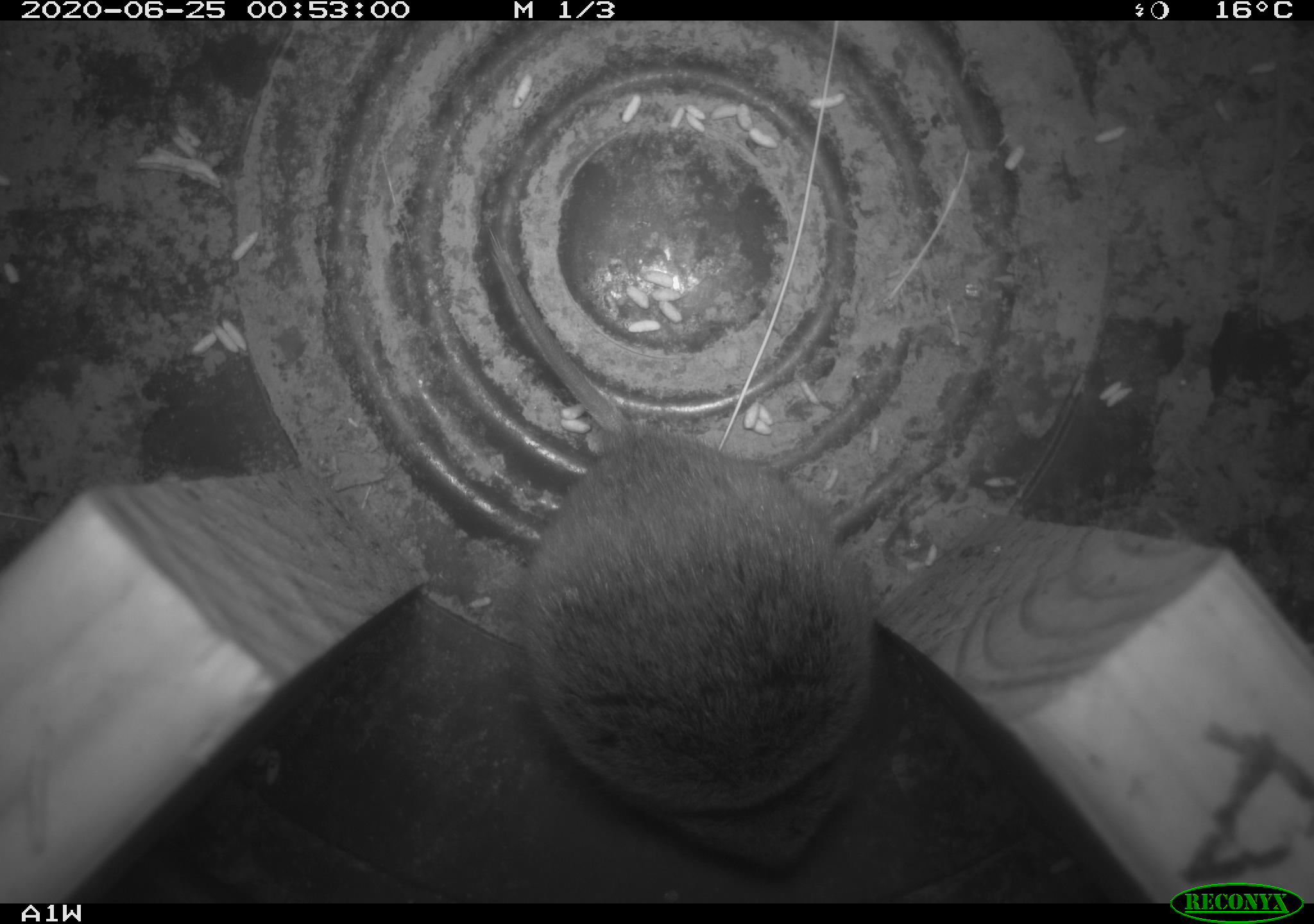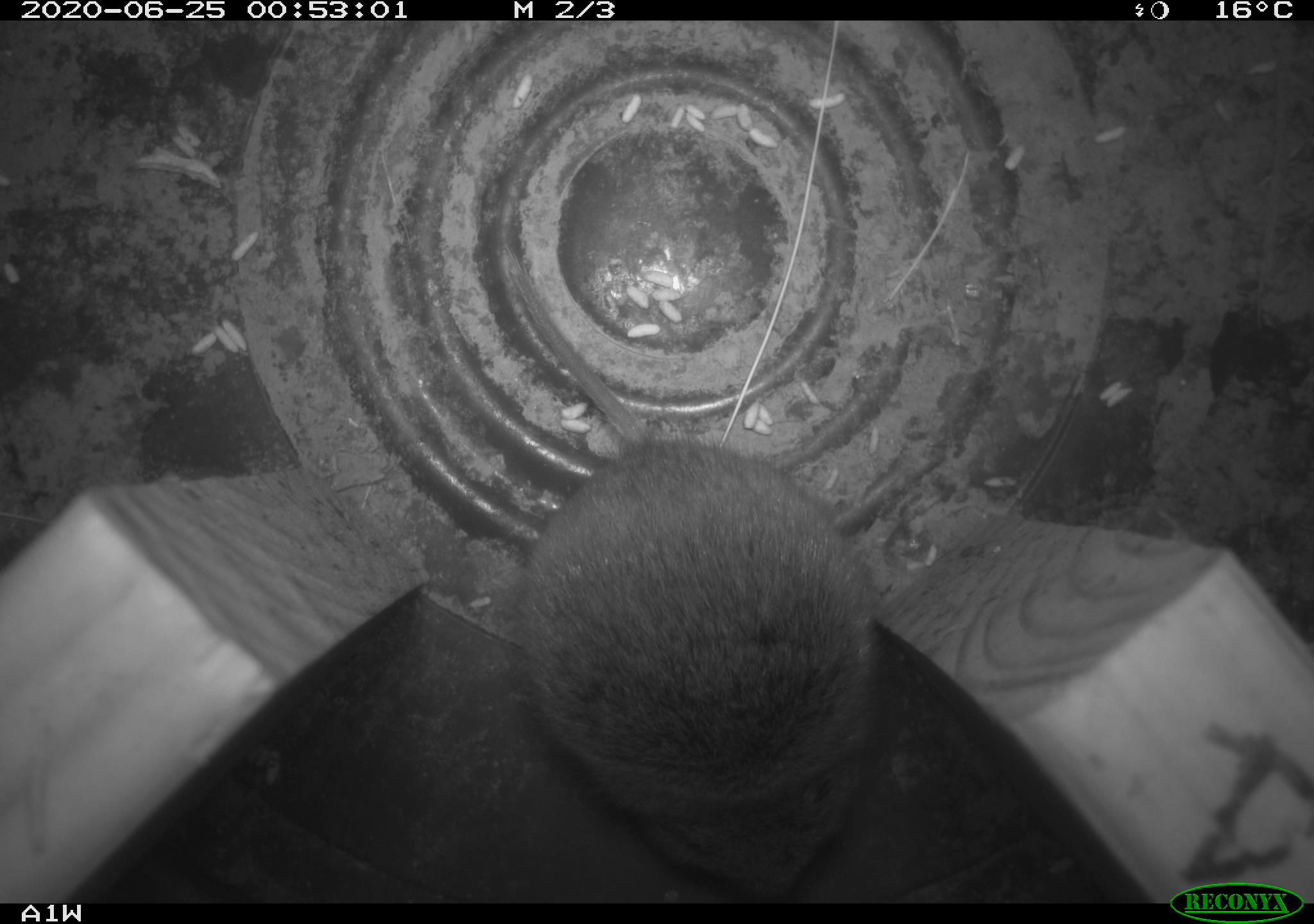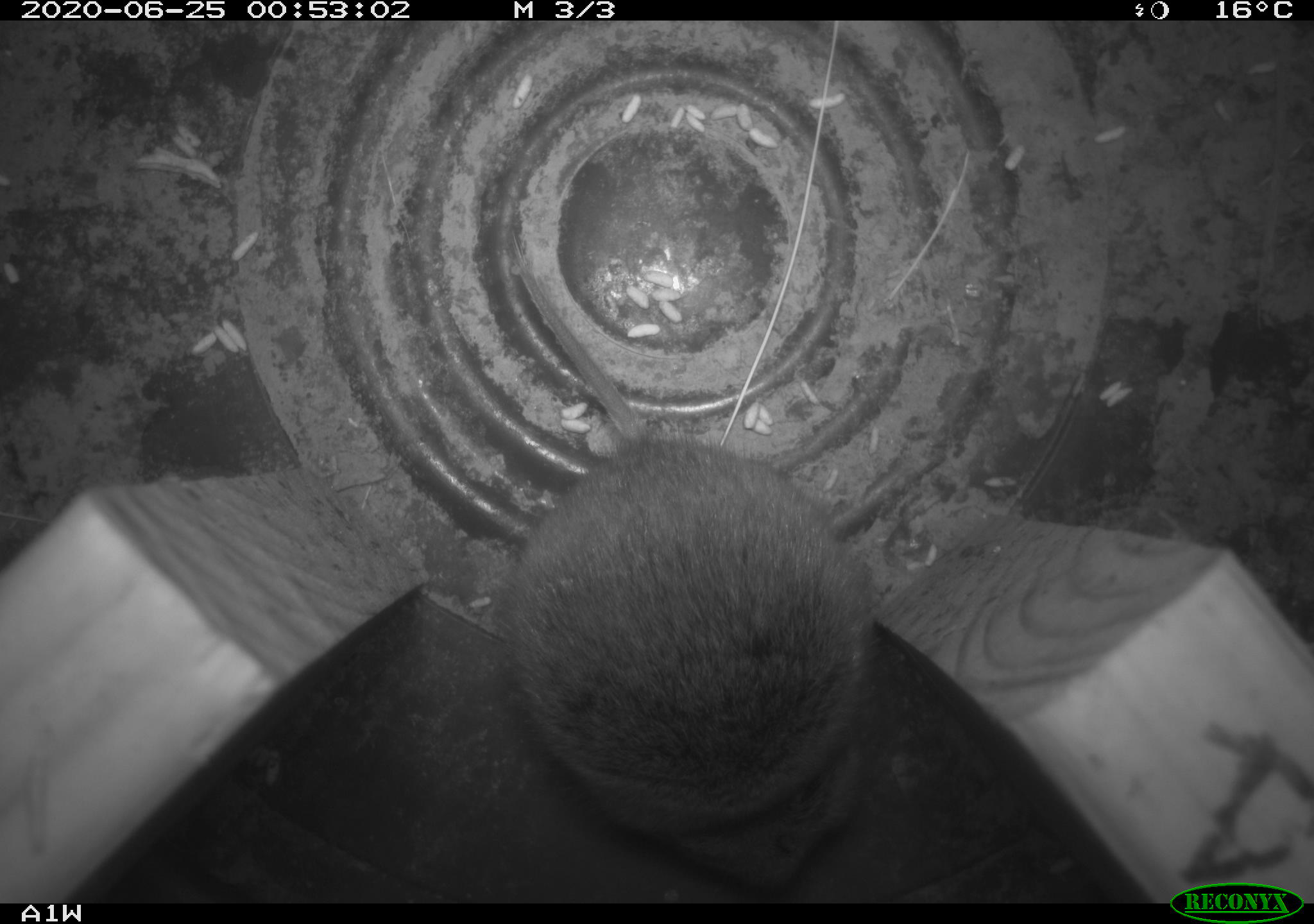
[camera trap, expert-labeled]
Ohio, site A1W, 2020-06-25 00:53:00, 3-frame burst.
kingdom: Animalia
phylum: Chordata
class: Mammalia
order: Rodentia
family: Cricetidae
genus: Microtus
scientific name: Microtus pennsylvanicus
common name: meadow vole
Meadow vole (Microtus pennsylvanicus).